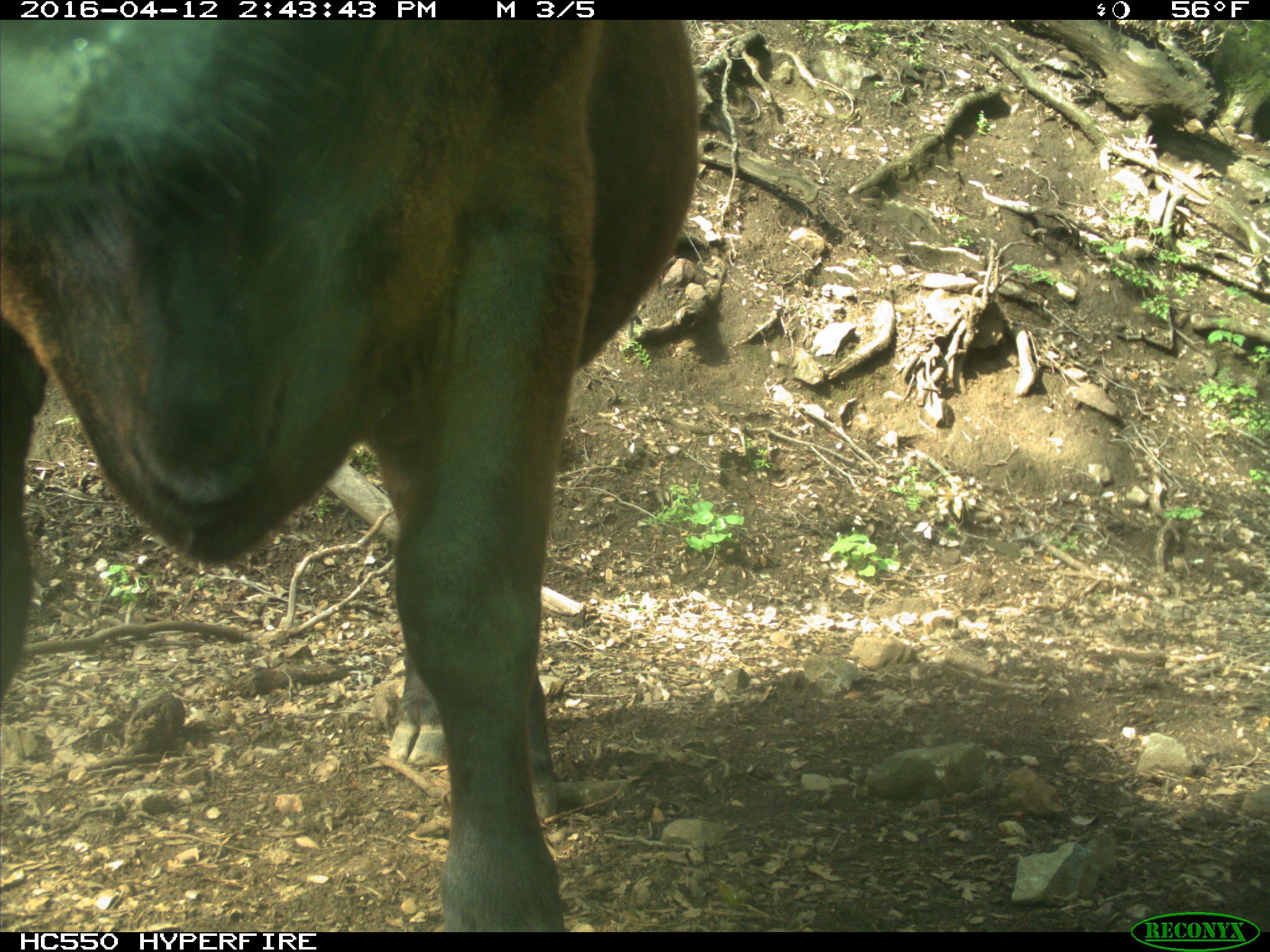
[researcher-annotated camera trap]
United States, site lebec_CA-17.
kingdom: Animalia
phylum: Chordata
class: Mammalia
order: Artiodactyla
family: Bovidae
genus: Bos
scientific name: Bos taurus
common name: domestic cow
Bos taurus (domestic cow).